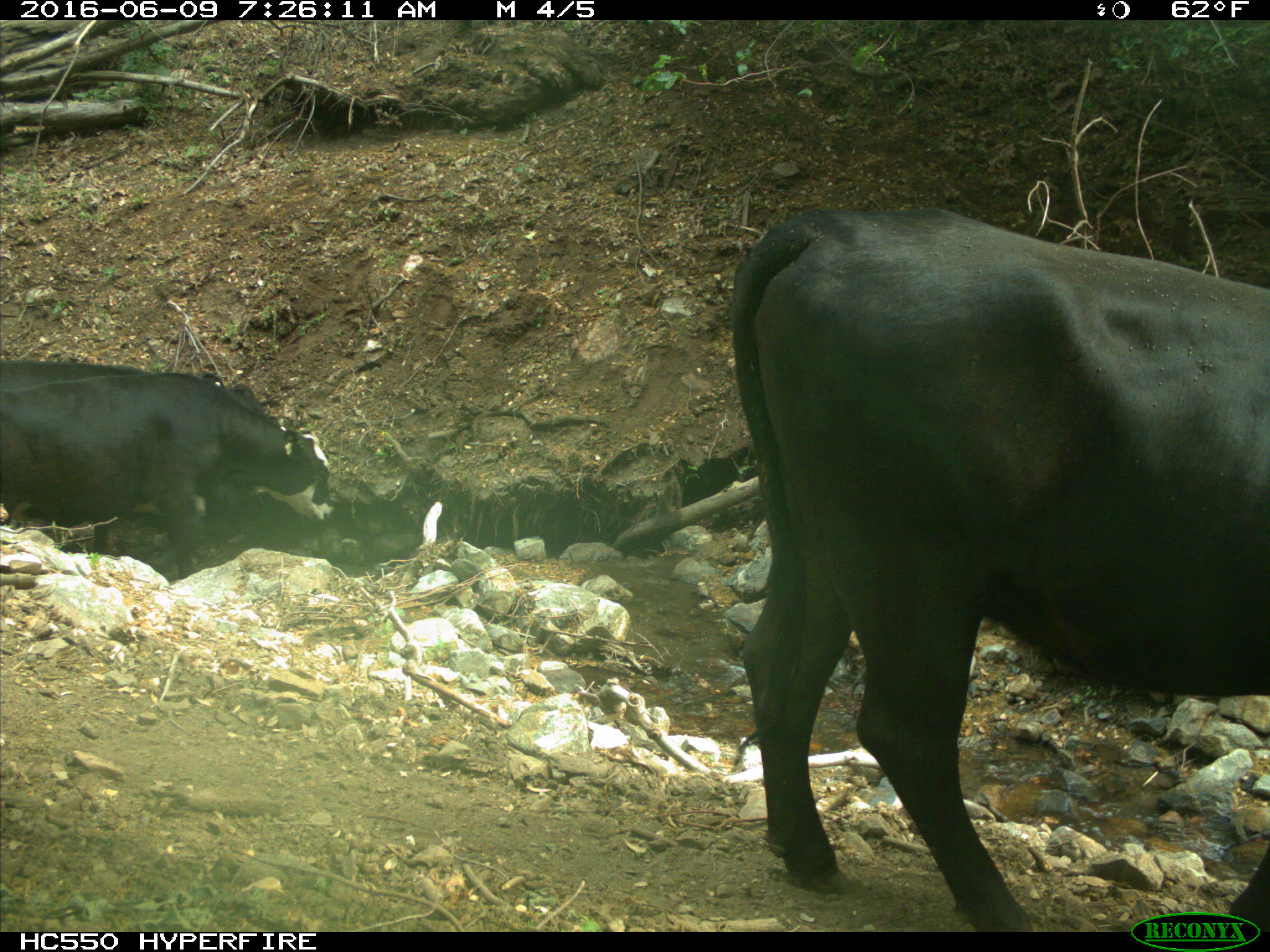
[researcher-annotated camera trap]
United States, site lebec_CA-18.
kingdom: Animalia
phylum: Chordata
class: Mammalia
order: Artiodactyla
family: Bovidae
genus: Bos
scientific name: Bos taurus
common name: domestic cow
Bos taurus (domestic cow).